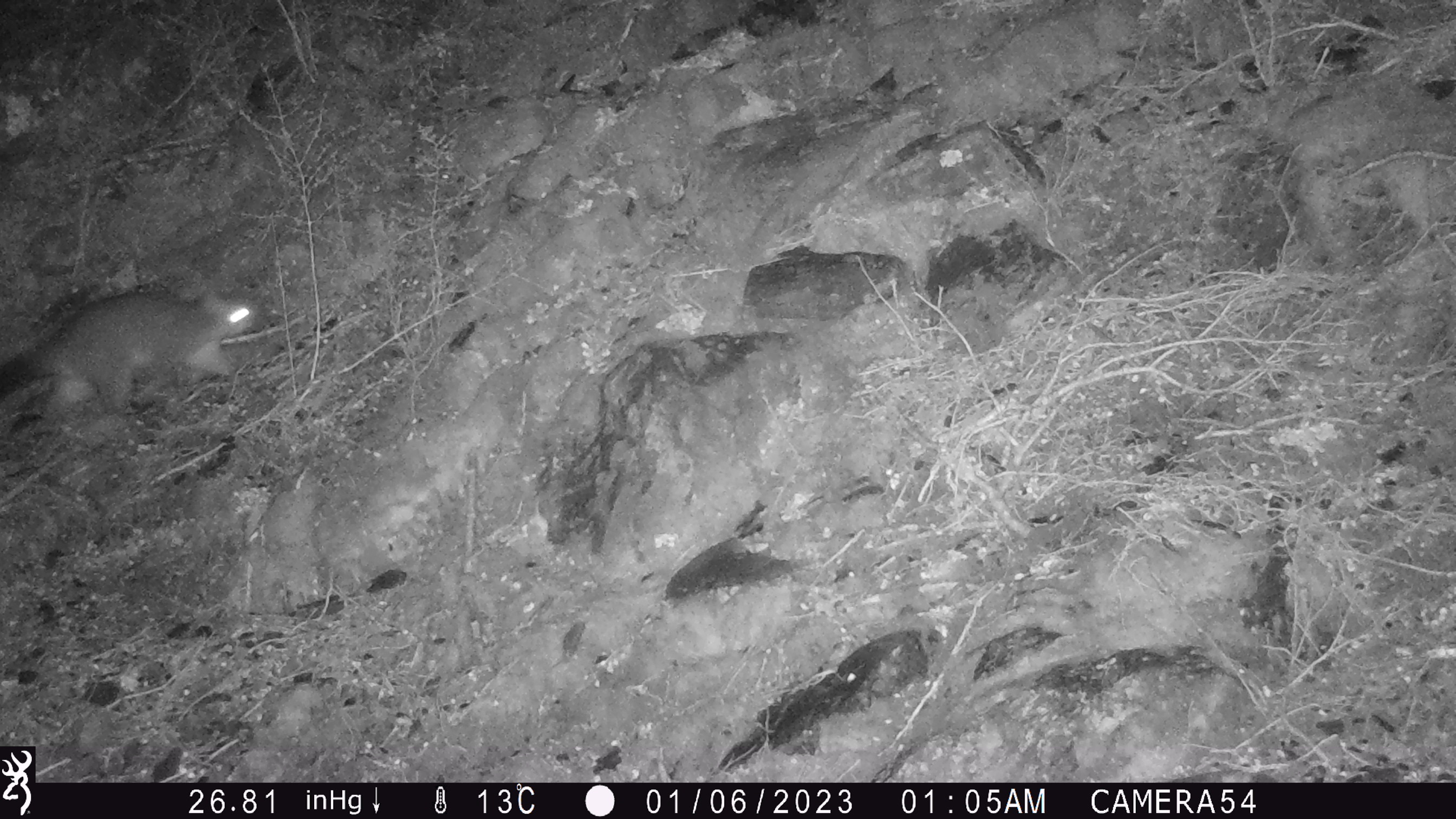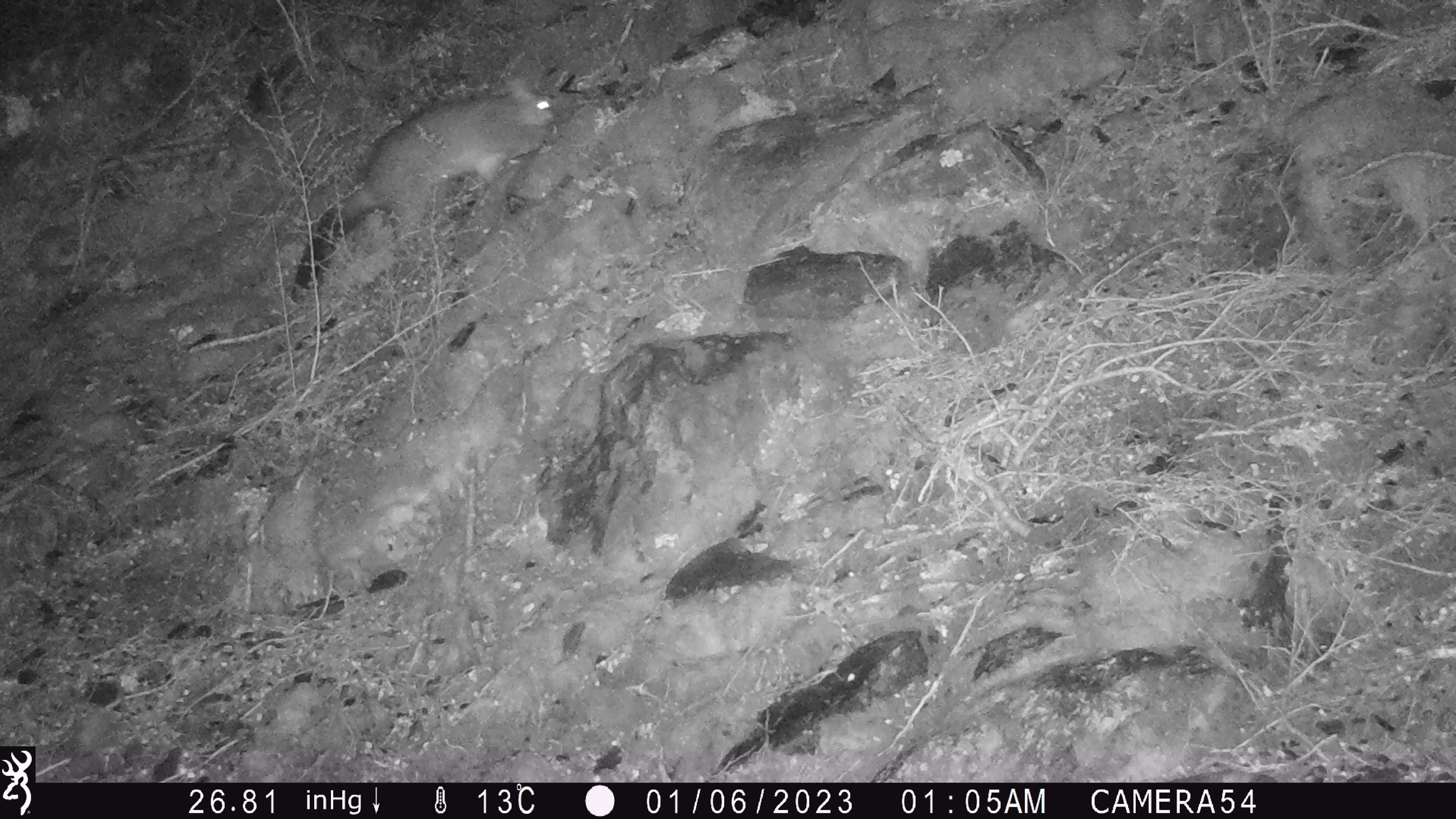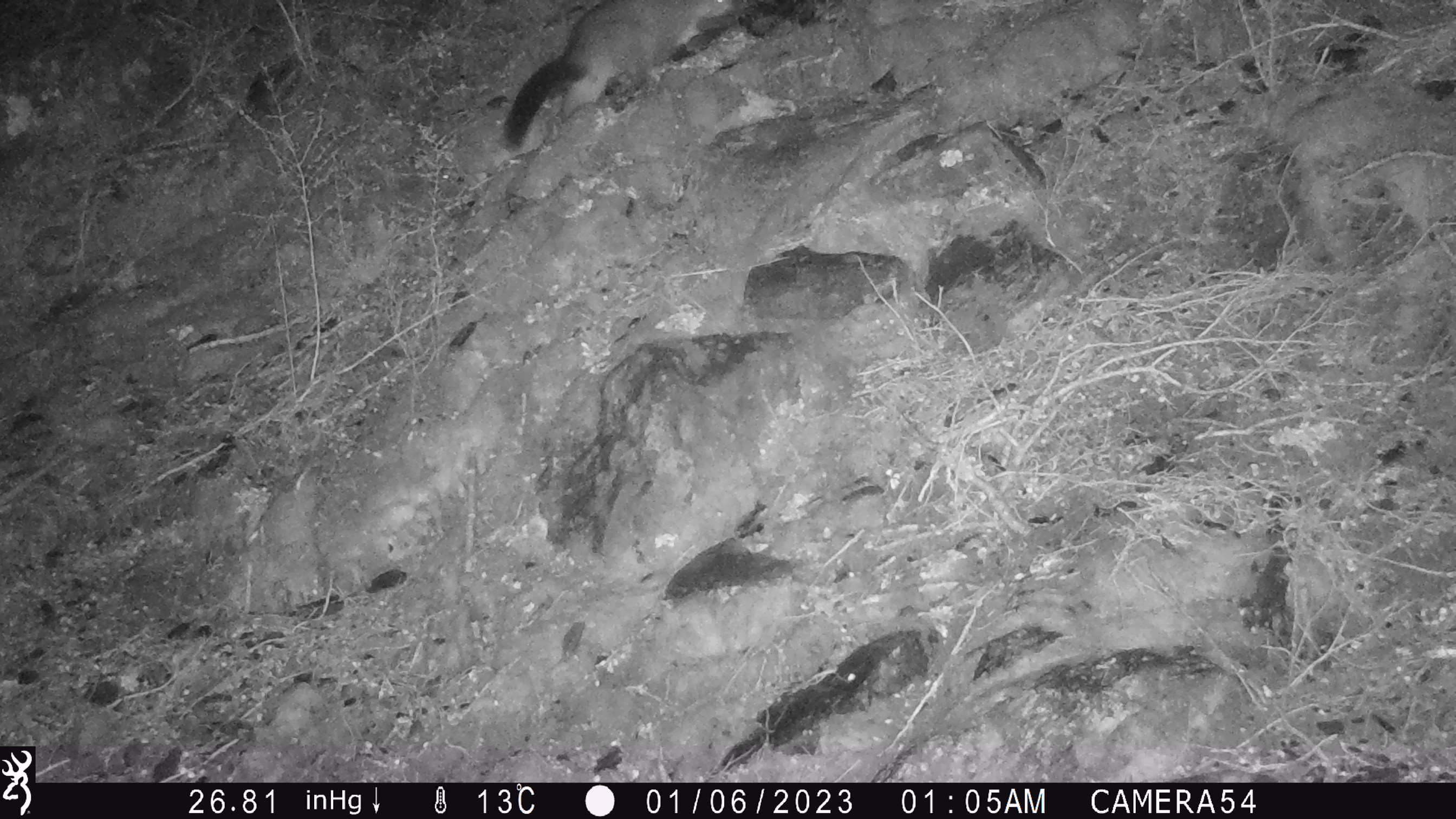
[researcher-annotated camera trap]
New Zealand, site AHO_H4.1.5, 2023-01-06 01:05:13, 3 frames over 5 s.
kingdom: Animalia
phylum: Chordata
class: Mammalia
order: Diprotodontia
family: Phalangeridae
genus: Trichosurus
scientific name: Trichosurus vulpecula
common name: common brushtail possum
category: possum